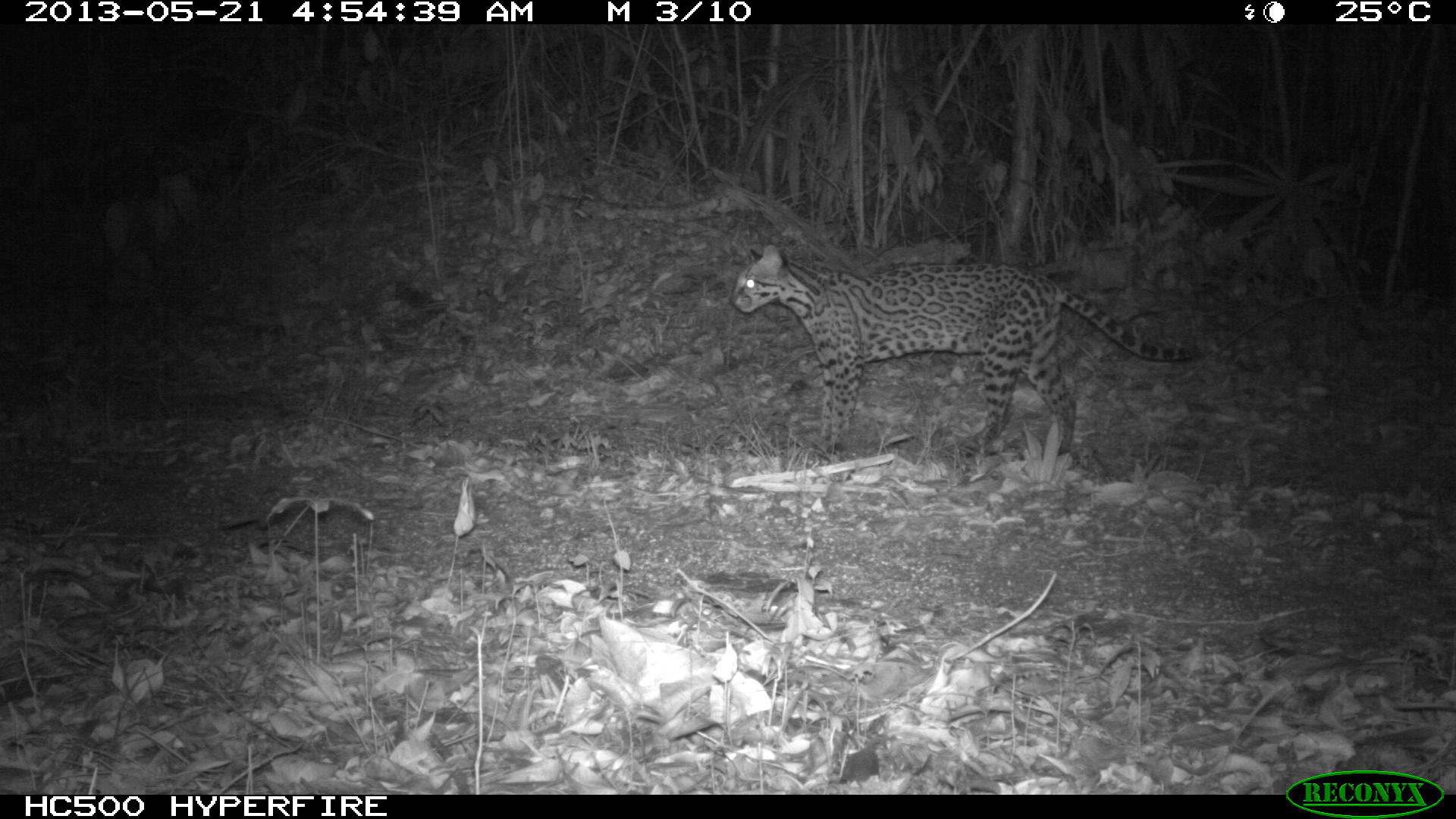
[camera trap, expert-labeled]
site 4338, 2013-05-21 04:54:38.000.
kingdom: Animalia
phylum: Chordata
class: Mammalia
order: Carnivora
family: Felidae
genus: Leopardus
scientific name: Leopardus pardalis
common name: ocelot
Leopardus pardalis (ocelot), count 1, sex female.